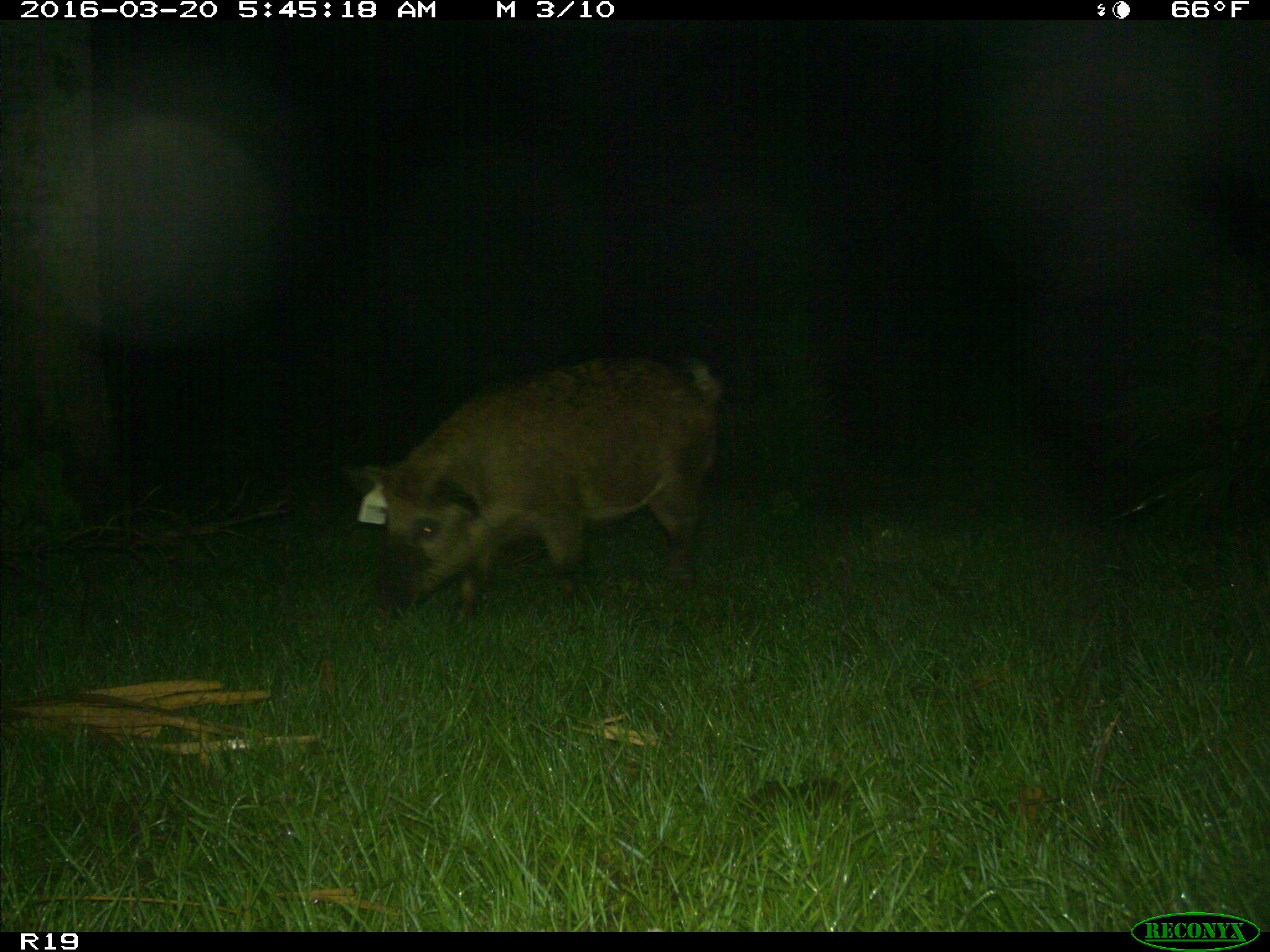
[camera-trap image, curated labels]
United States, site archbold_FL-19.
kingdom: Animalia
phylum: Chordata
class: Mammalia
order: Artiodactyla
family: Suidae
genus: Sus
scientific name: Sus scrofa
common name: wild boar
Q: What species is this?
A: Sus scrofa (wild boar).